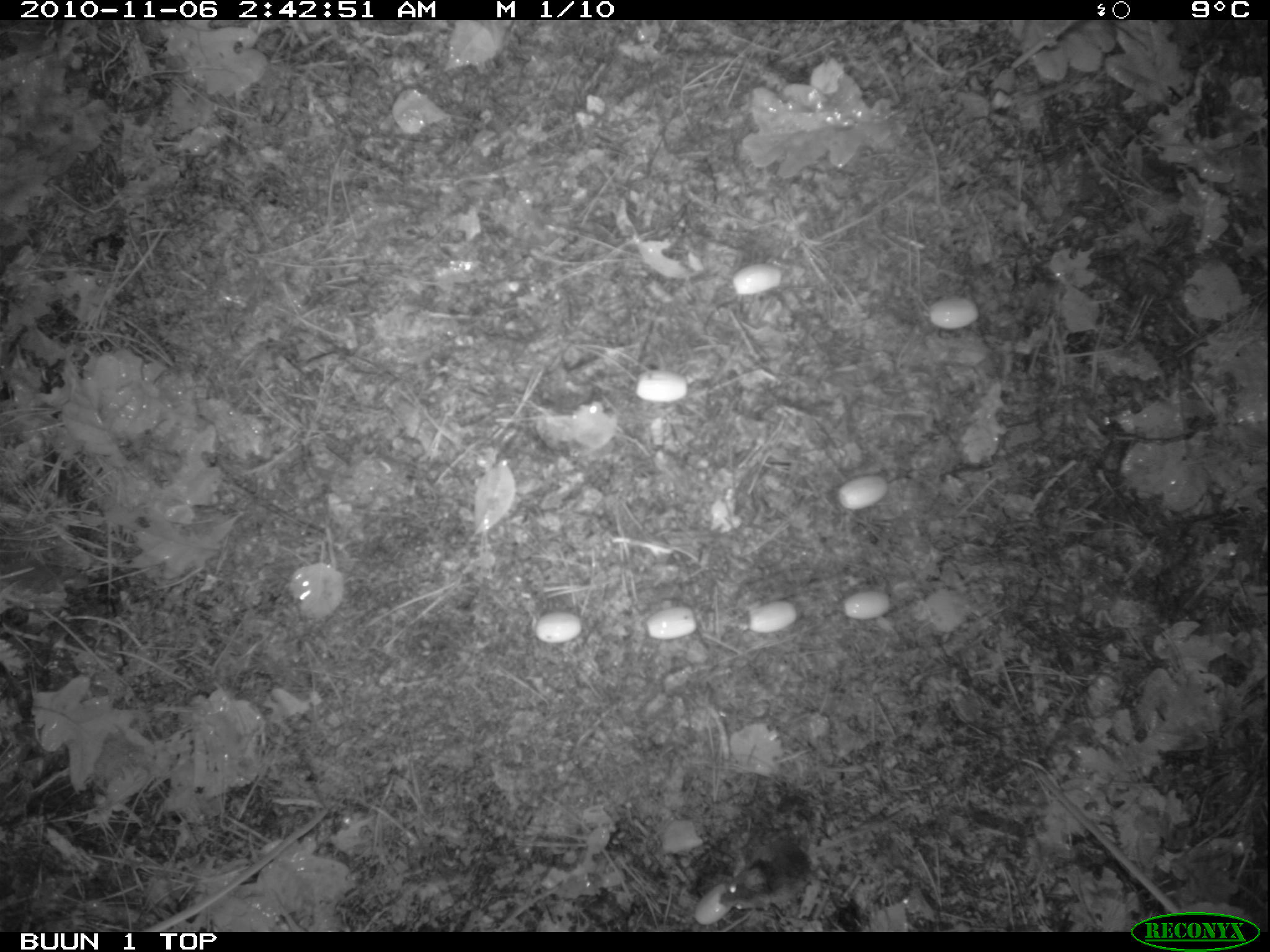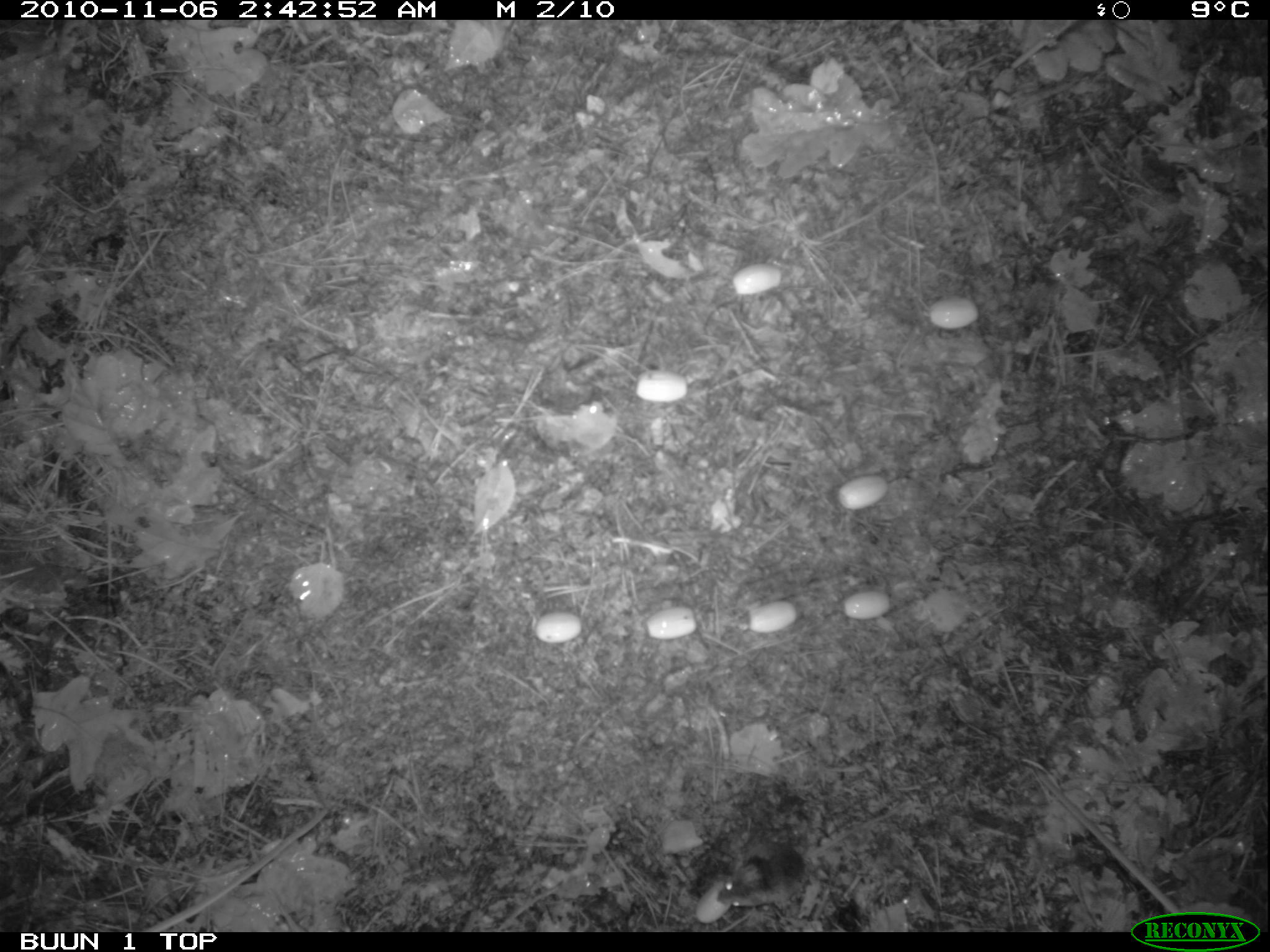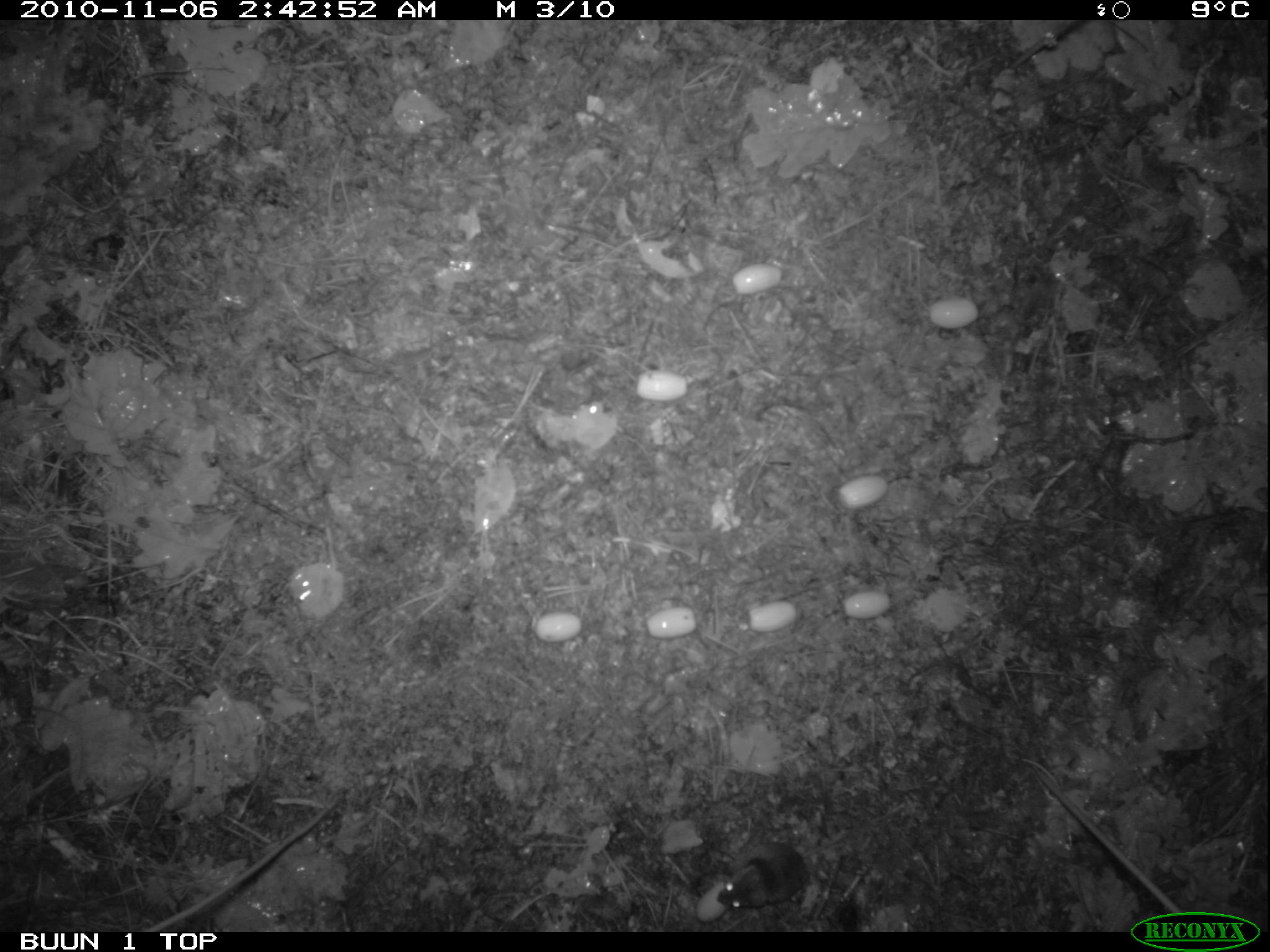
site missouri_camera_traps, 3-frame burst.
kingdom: Animalia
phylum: Chordata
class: Mammalia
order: Rodentia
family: Muridae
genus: Apodemus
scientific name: Apodemus sylvaticus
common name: wood mouse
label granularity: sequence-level